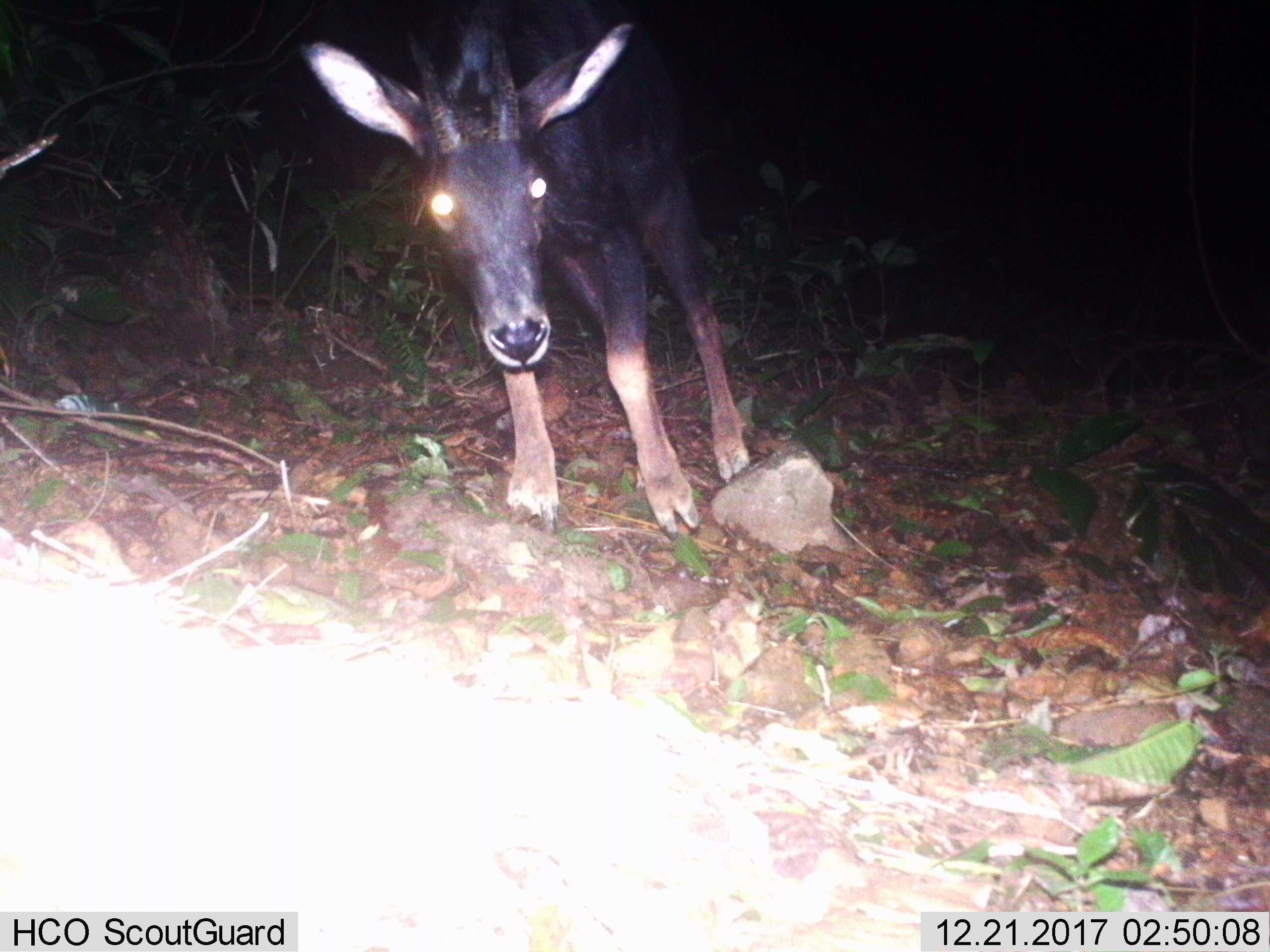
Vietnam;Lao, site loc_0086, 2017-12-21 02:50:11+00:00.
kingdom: Animalia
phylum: Chordata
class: Mammalia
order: Artiodactyla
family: Bovidae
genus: Capricornis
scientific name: Capricornis sumatraensis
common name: chinese serow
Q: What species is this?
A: Chinese serow (Capricornis sumatraensis).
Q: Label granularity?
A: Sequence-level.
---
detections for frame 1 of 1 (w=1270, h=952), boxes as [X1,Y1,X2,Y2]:
chinese serow: [299,0,750,541]